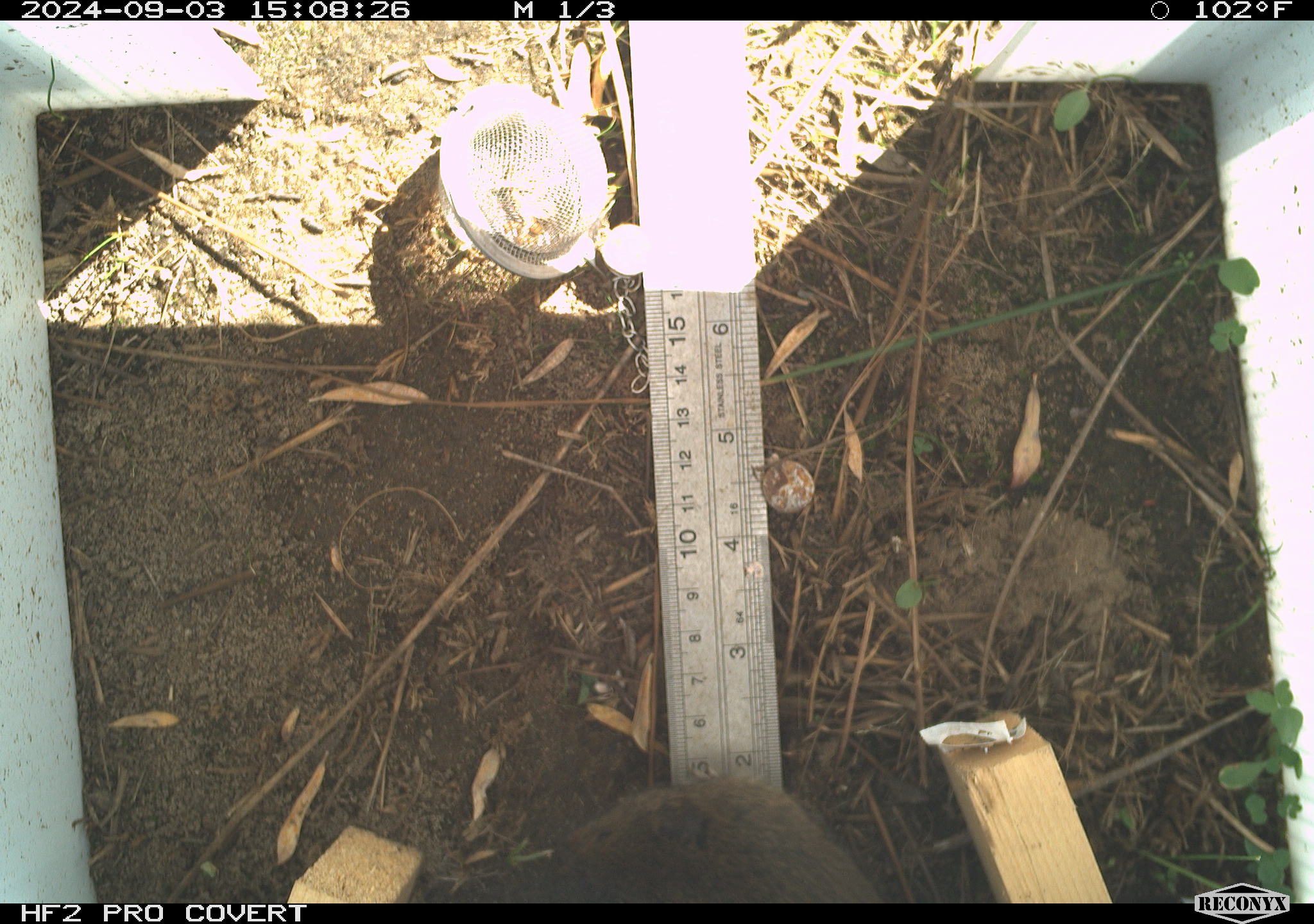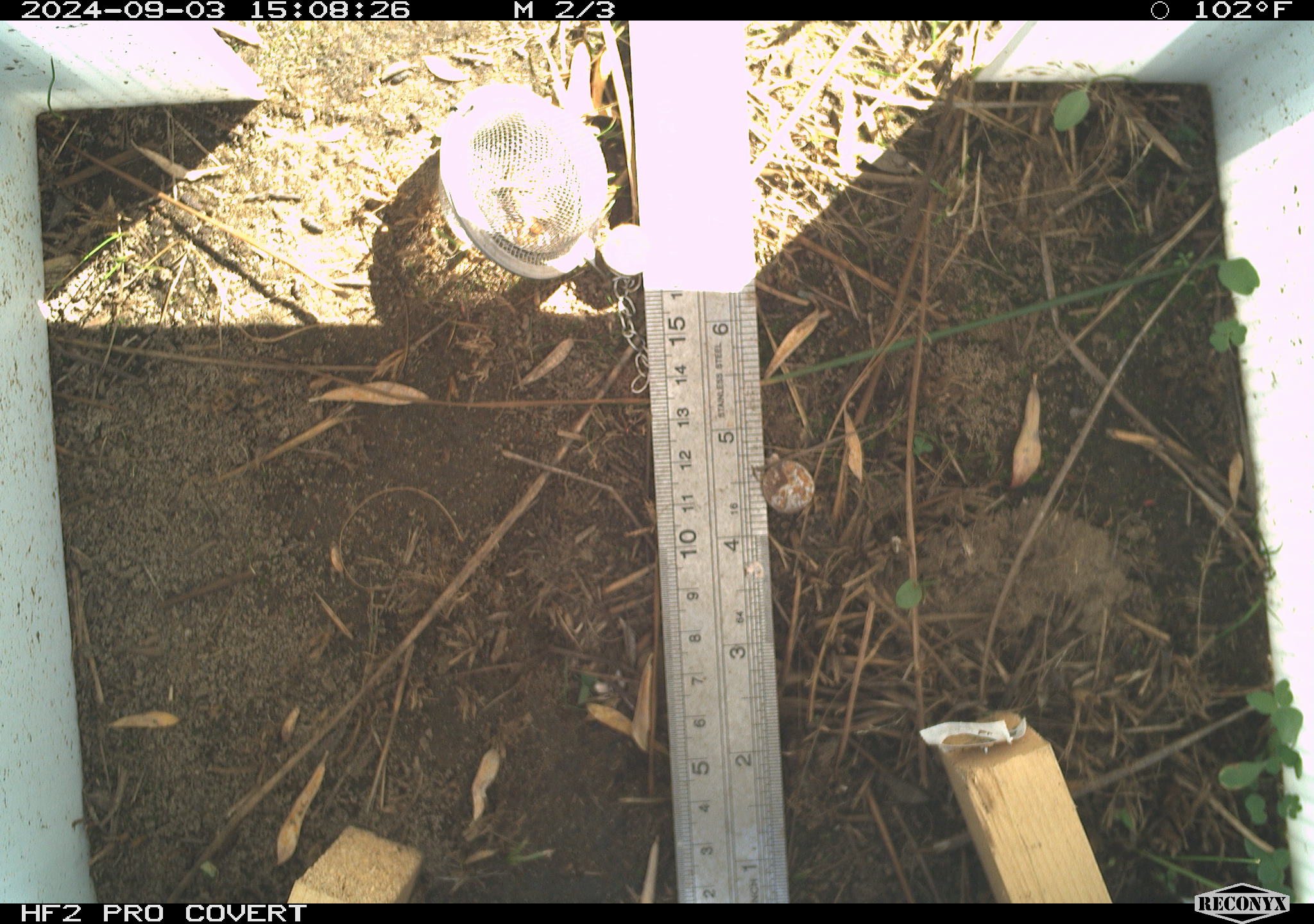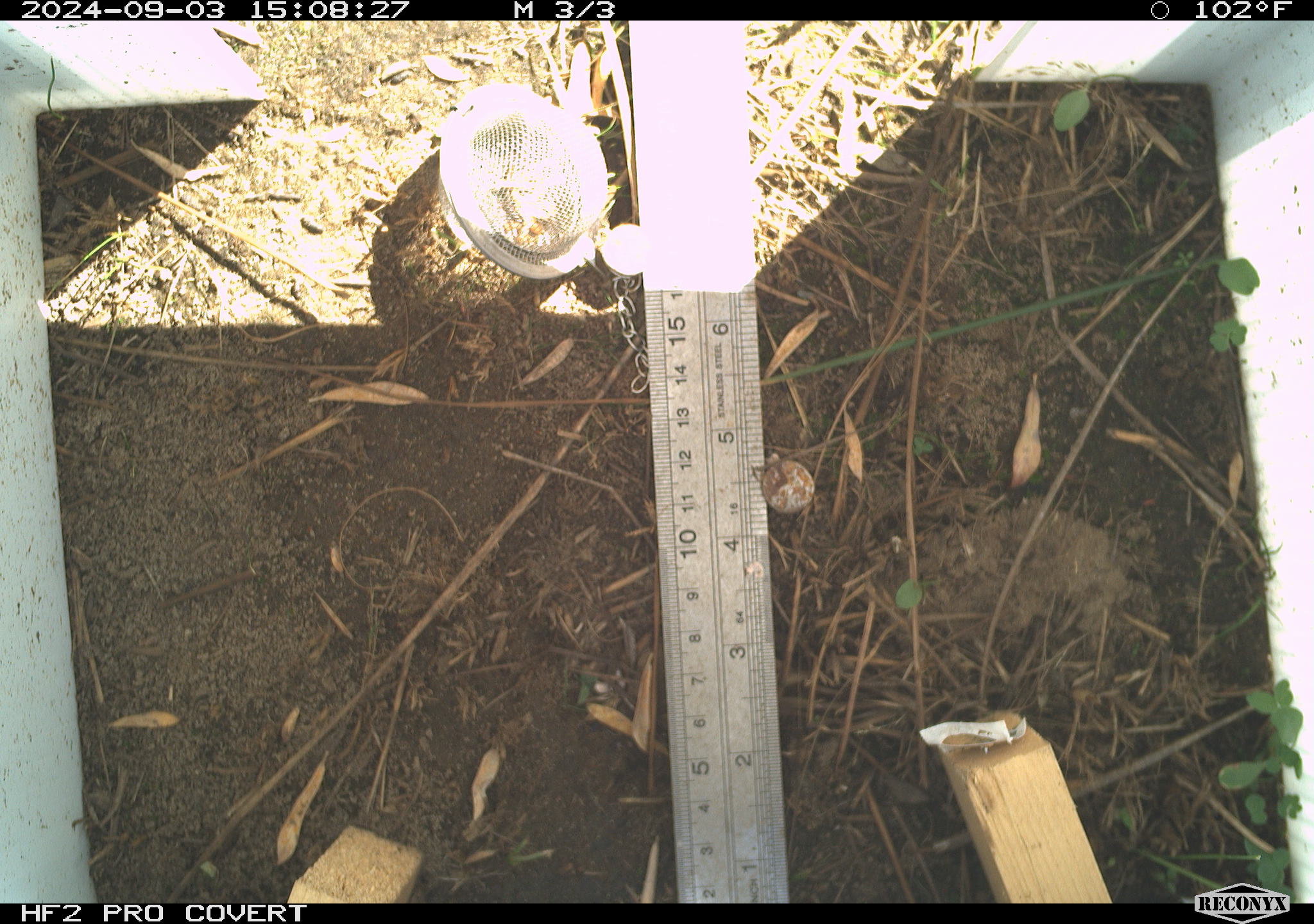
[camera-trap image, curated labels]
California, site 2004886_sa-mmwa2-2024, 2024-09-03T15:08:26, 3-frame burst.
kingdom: Animalia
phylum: Chordata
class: Mammalia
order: Rodentia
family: Cricetidae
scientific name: Arvicolinae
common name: voles, lemmings, and muskrats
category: arvicolinae subfamily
Arvicolinae subfamily (voles, lemmings, and muskrats) (Arvicolinae).